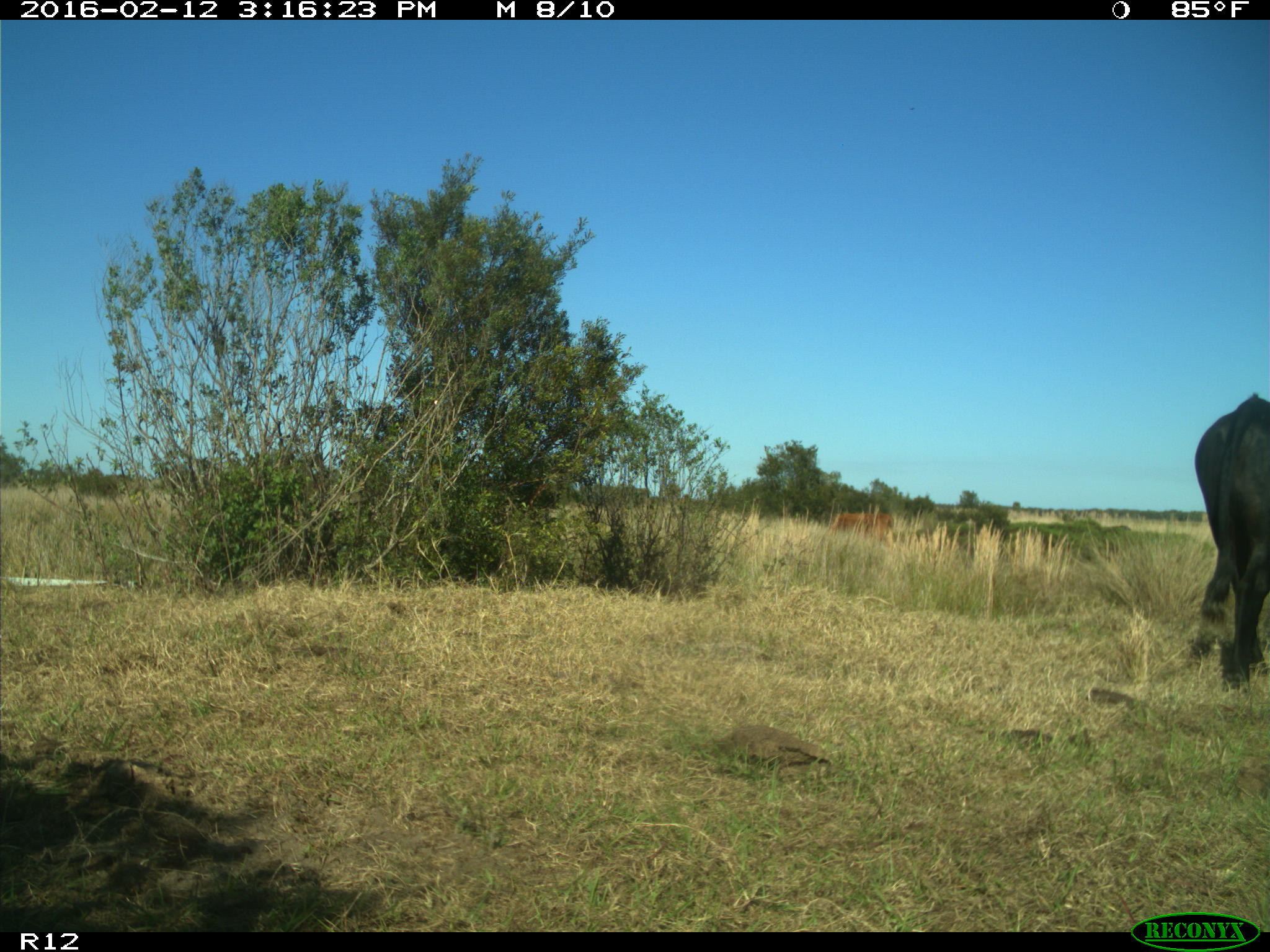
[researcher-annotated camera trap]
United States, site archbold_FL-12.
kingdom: Animalia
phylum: Chordata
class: Mammalia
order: Artiodactyla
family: Bovidae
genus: Bos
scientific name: Bos taurus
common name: domestic cow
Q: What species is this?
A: Bos taurus (domestic cow).